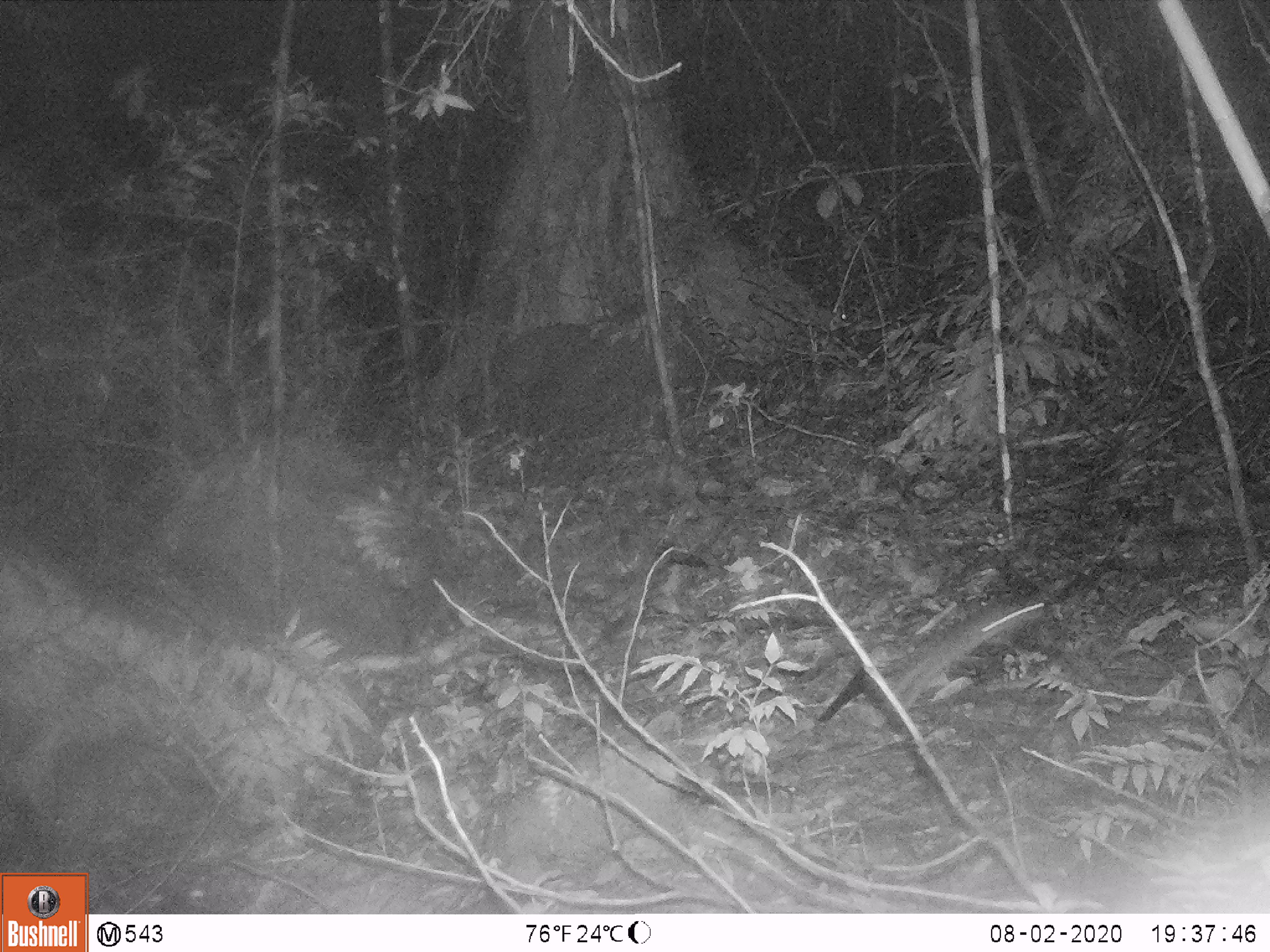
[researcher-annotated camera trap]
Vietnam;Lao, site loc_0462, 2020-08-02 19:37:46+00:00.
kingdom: Animalia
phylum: Chordata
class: Mammalia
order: Rodentia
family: Muridae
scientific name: Muridae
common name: old-world mice and rats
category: unidentified murid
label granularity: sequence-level